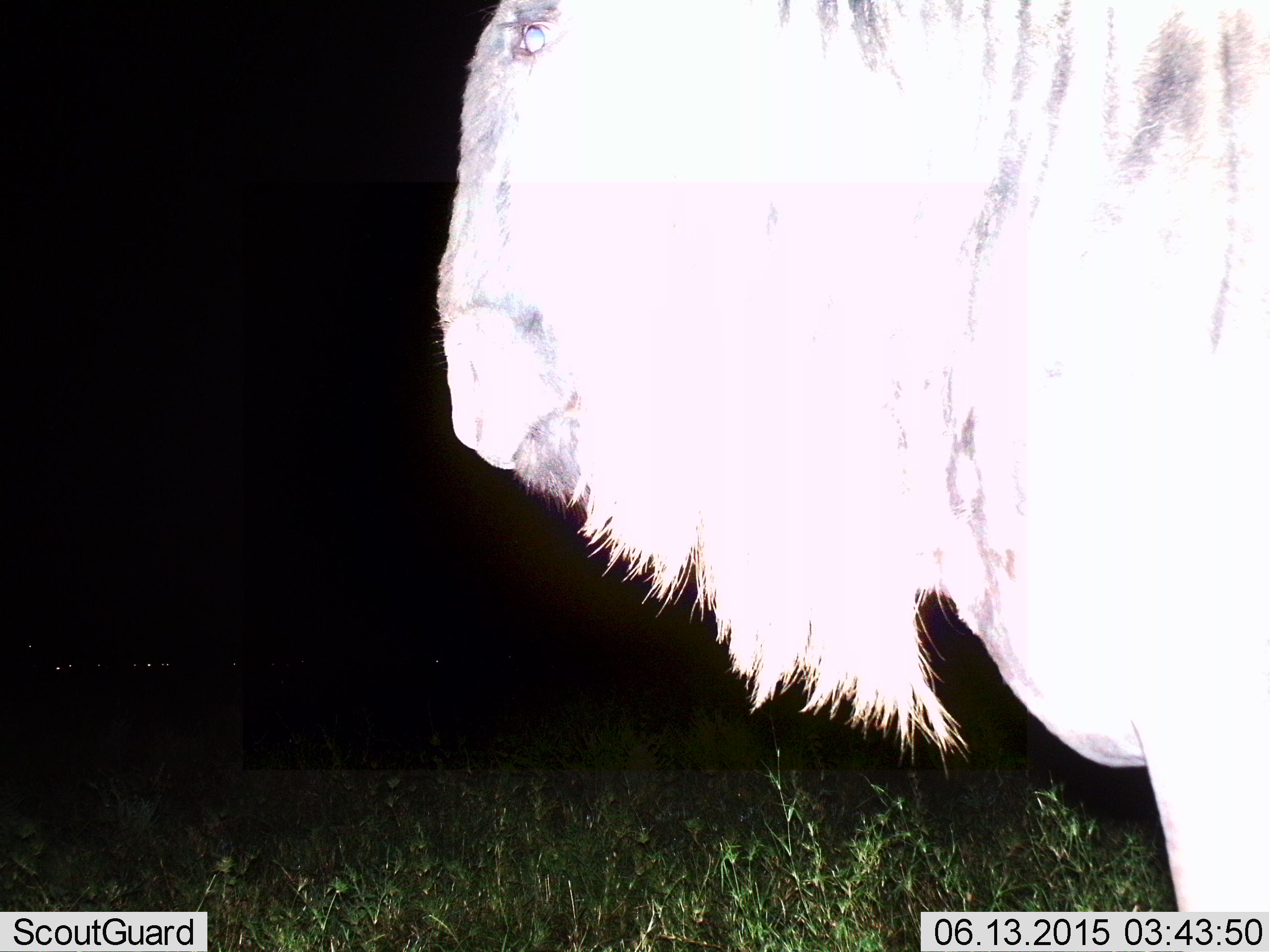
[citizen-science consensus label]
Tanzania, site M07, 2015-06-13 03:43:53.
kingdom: Animalia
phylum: Chordata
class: Mammalia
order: Artiodactyla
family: Bovidae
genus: Connochaetes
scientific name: Connochaetes taurinus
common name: blue wildebeest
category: wildebeest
Wildebeest (blue wildebeest) (Connochaetes taurinus), count 1. Behavior (volunteer vote fractions): standing 100%, resting 10%, moving 0%, interacting 0%. Young present (vote fraction): 0%. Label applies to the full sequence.